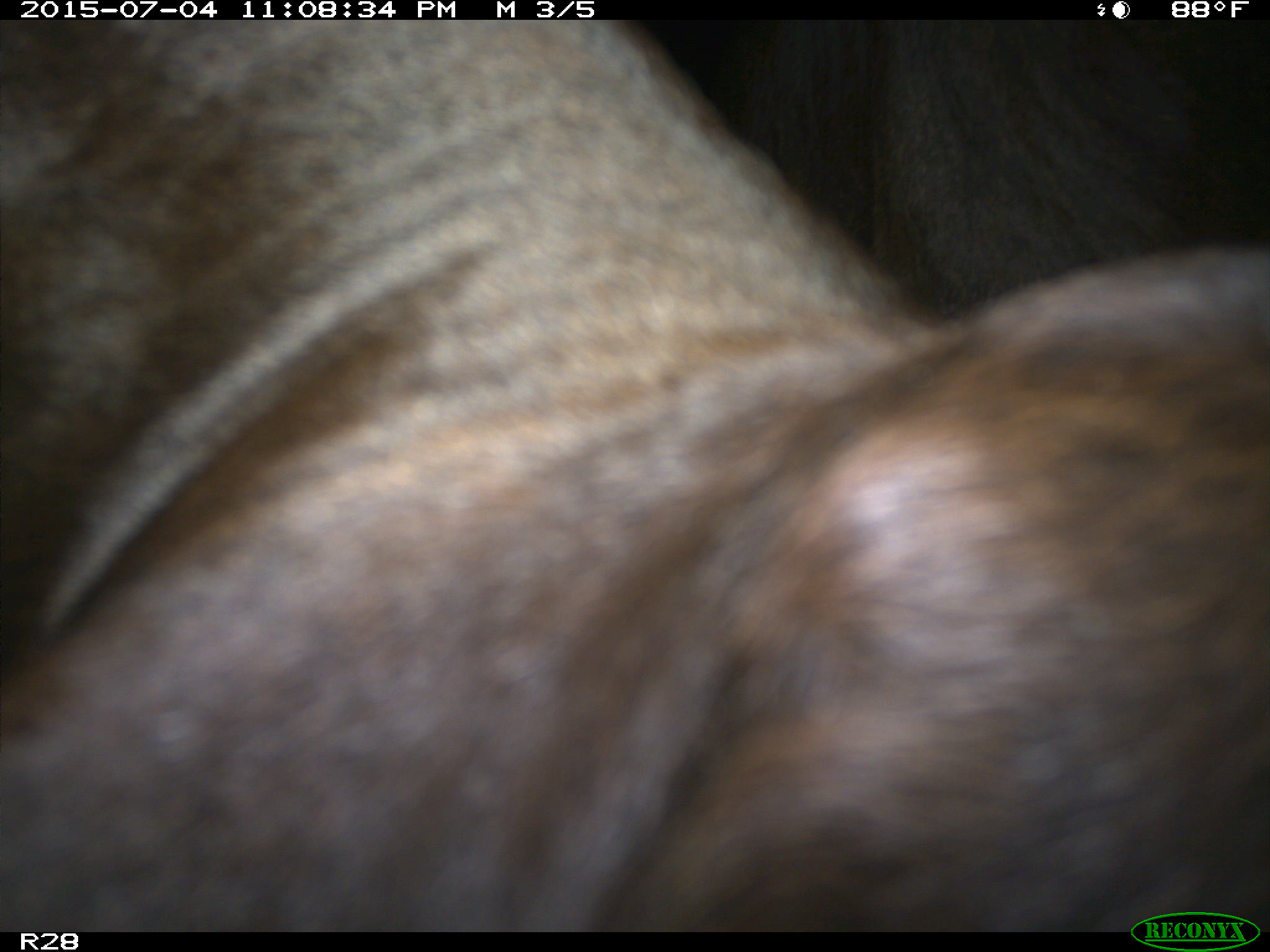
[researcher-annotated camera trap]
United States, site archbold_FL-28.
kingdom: Animalia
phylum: Chordata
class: Mammalia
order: Artiodactyla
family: Bovidae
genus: Bos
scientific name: Bos taurus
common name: domestic cow